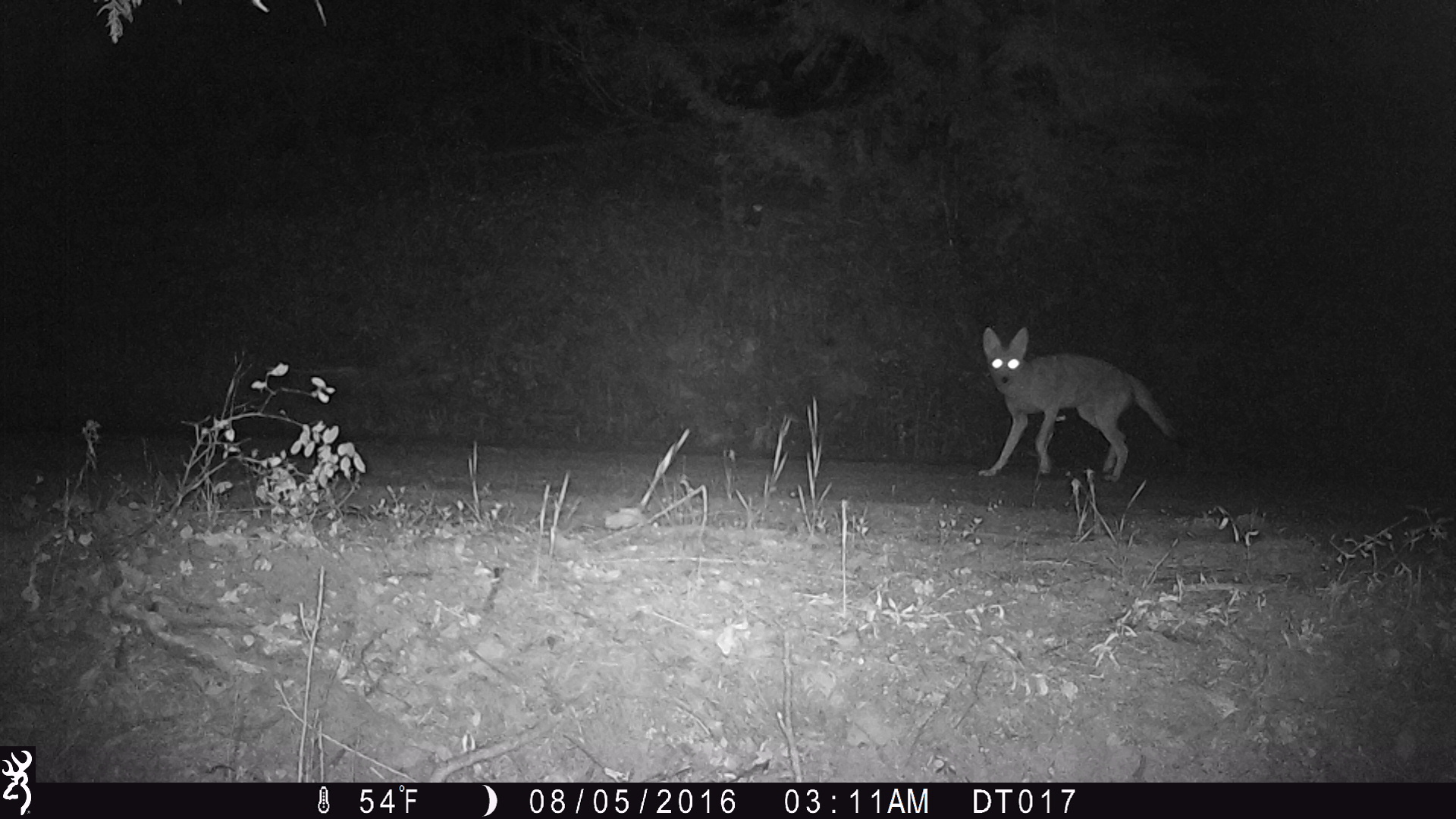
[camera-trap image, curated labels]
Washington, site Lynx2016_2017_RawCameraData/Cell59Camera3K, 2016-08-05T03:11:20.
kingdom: Animalia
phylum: Chordata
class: Mammalia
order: Carnivora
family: Canidae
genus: Canis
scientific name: Canis latrans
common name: coyote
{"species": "Canis latrans (coyote)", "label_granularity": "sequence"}